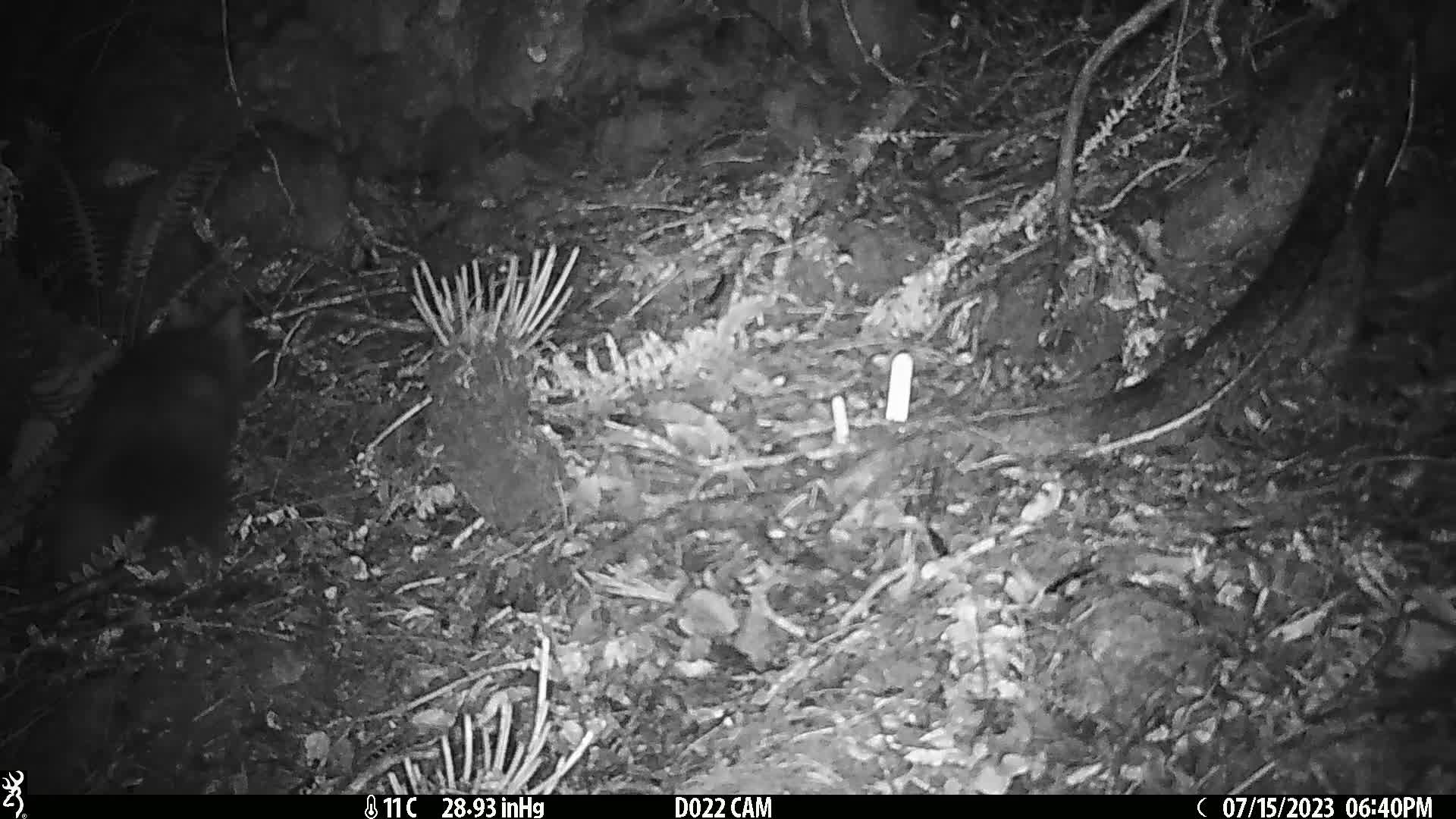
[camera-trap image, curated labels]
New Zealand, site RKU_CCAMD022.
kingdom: Animalia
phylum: Chordata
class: Mammalia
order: Diprotodontia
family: Phalangeridae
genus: Trichosurus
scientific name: Trichosurus vulpecula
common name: common brushtail possum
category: possum